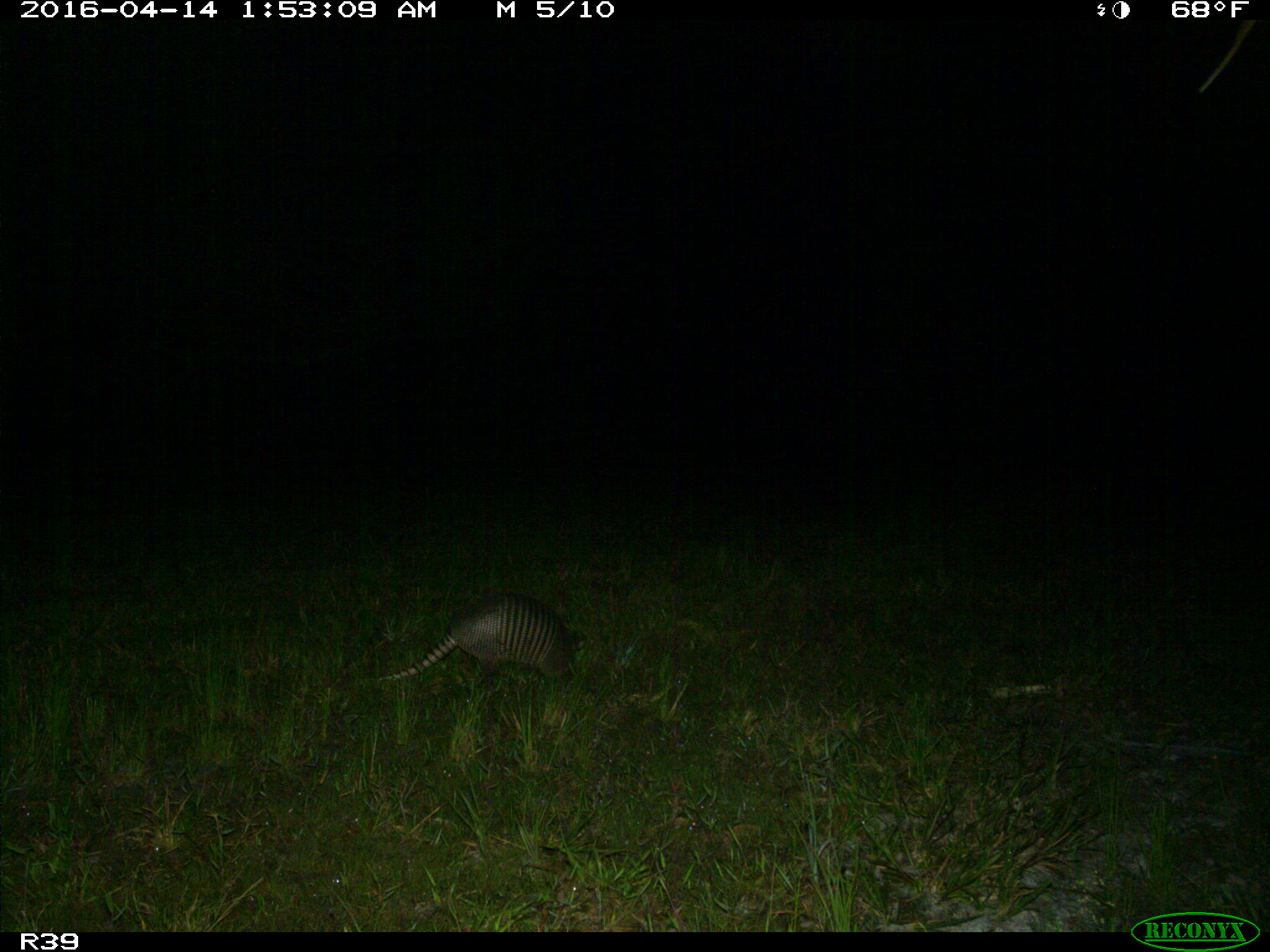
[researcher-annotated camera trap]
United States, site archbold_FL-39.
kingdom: Animalia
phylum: Chordata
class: Mammalia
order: Cingulata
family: Dasypodidae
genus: Dasypus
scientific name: Dasypus novemcinctus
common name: nine-banded armadillo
Dasypus novemcinctus (nine-banded armadillo).